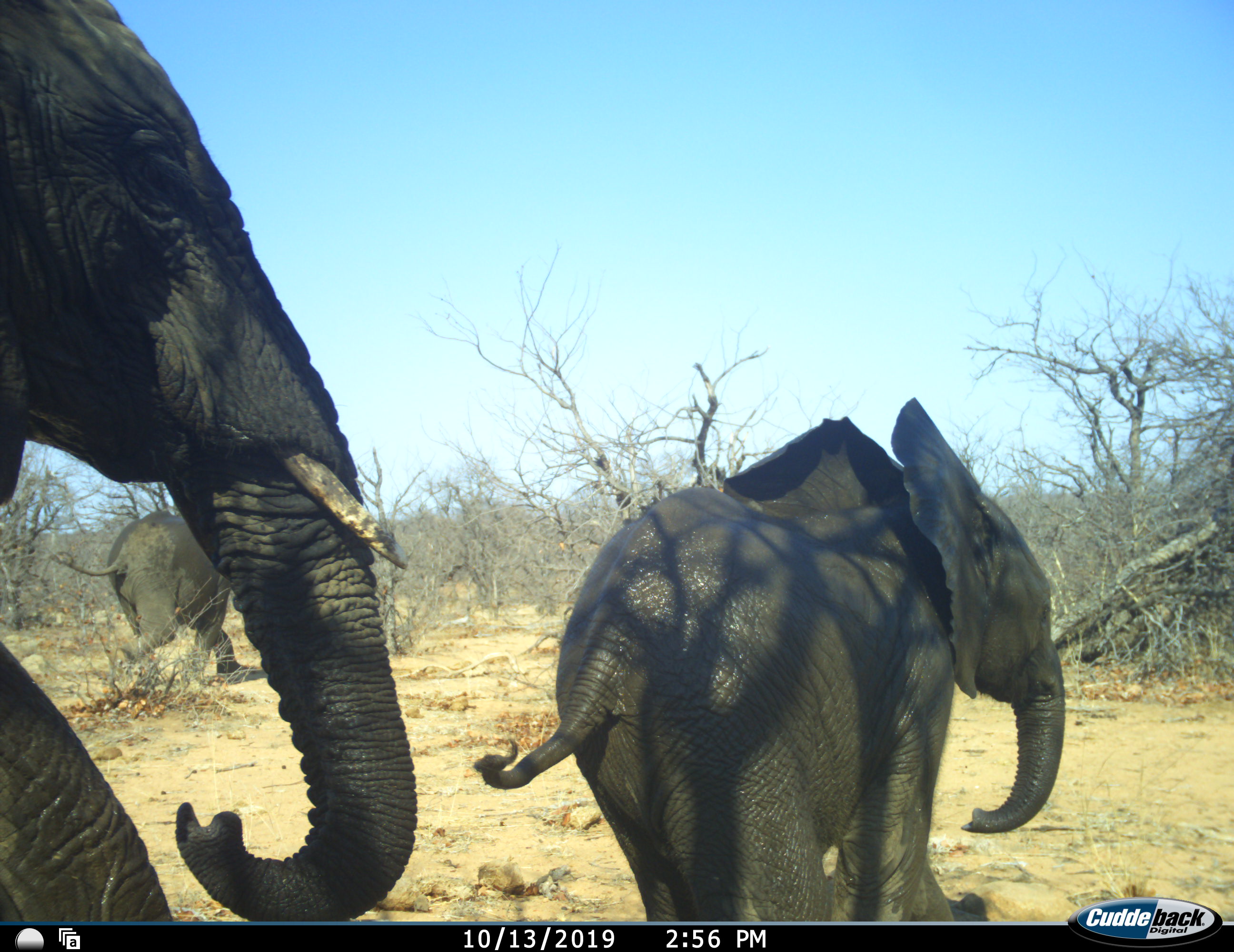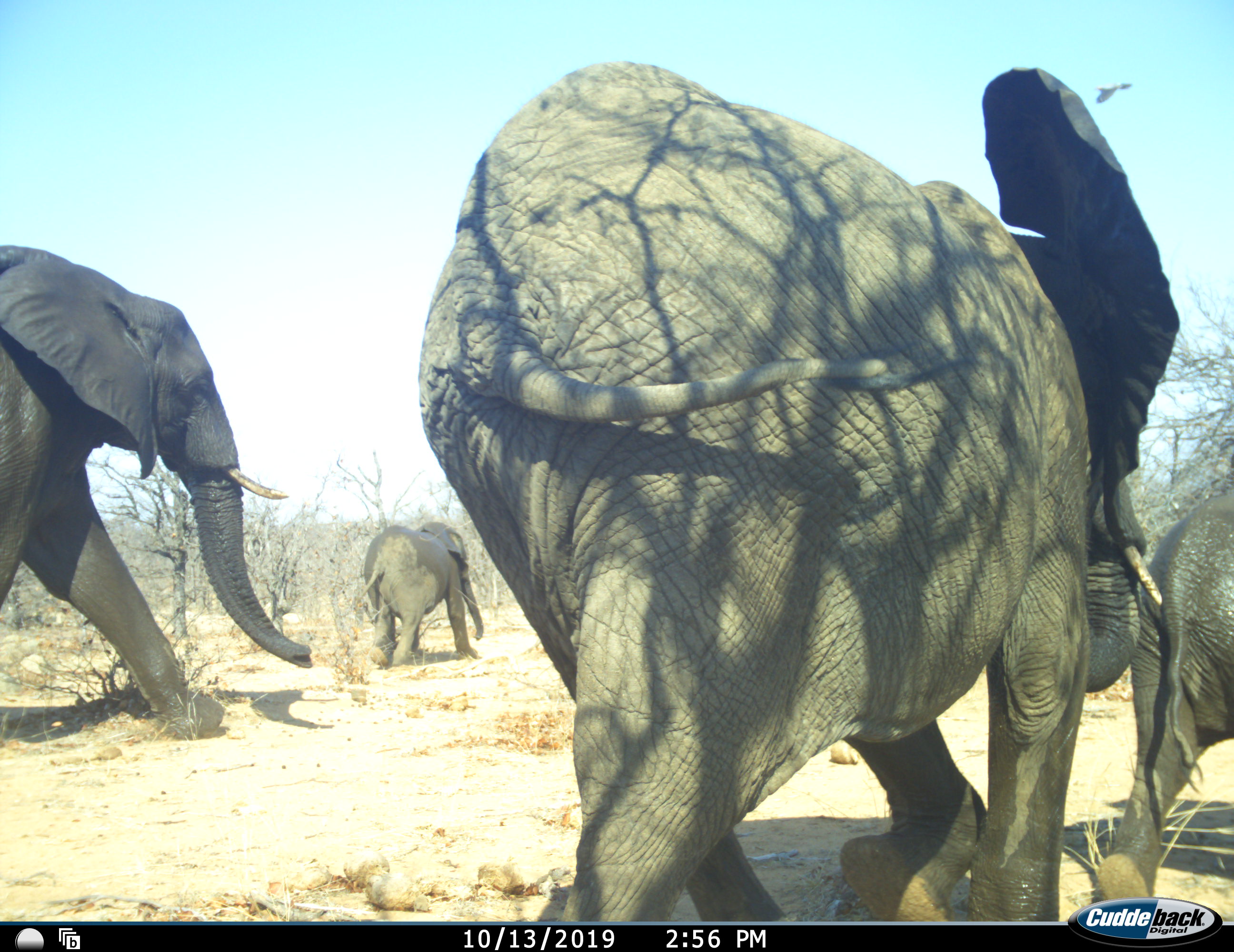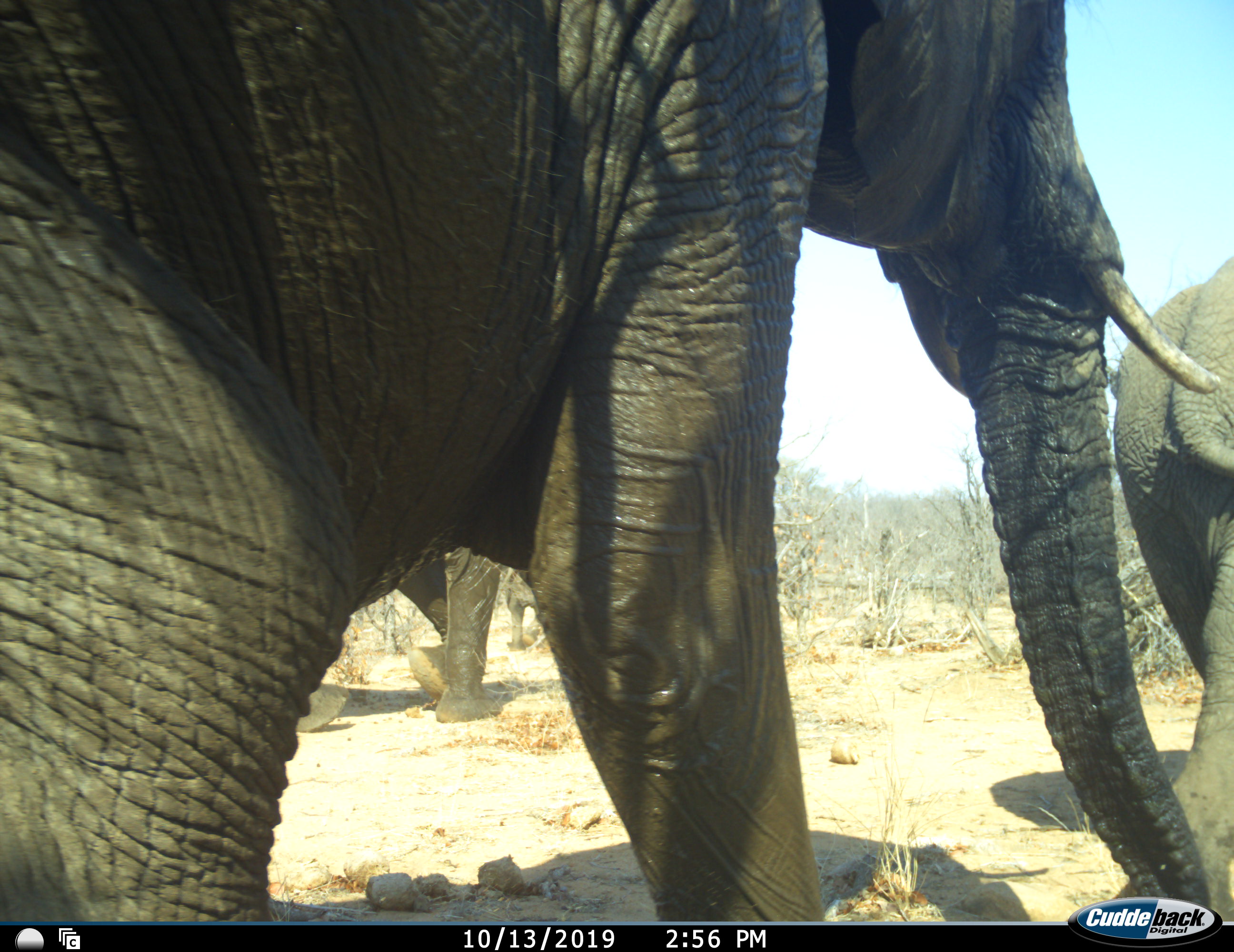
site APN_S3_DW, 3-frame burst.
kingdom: Animalia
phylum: Chordata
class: Mammalia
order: Proboscidea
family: Elephantidae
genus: Loxodonta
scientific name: Loxodonta africana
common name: african bush elephant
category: elephant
Elephant (african bush elephant) (Loxodonta africana), count 4. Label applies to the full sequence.